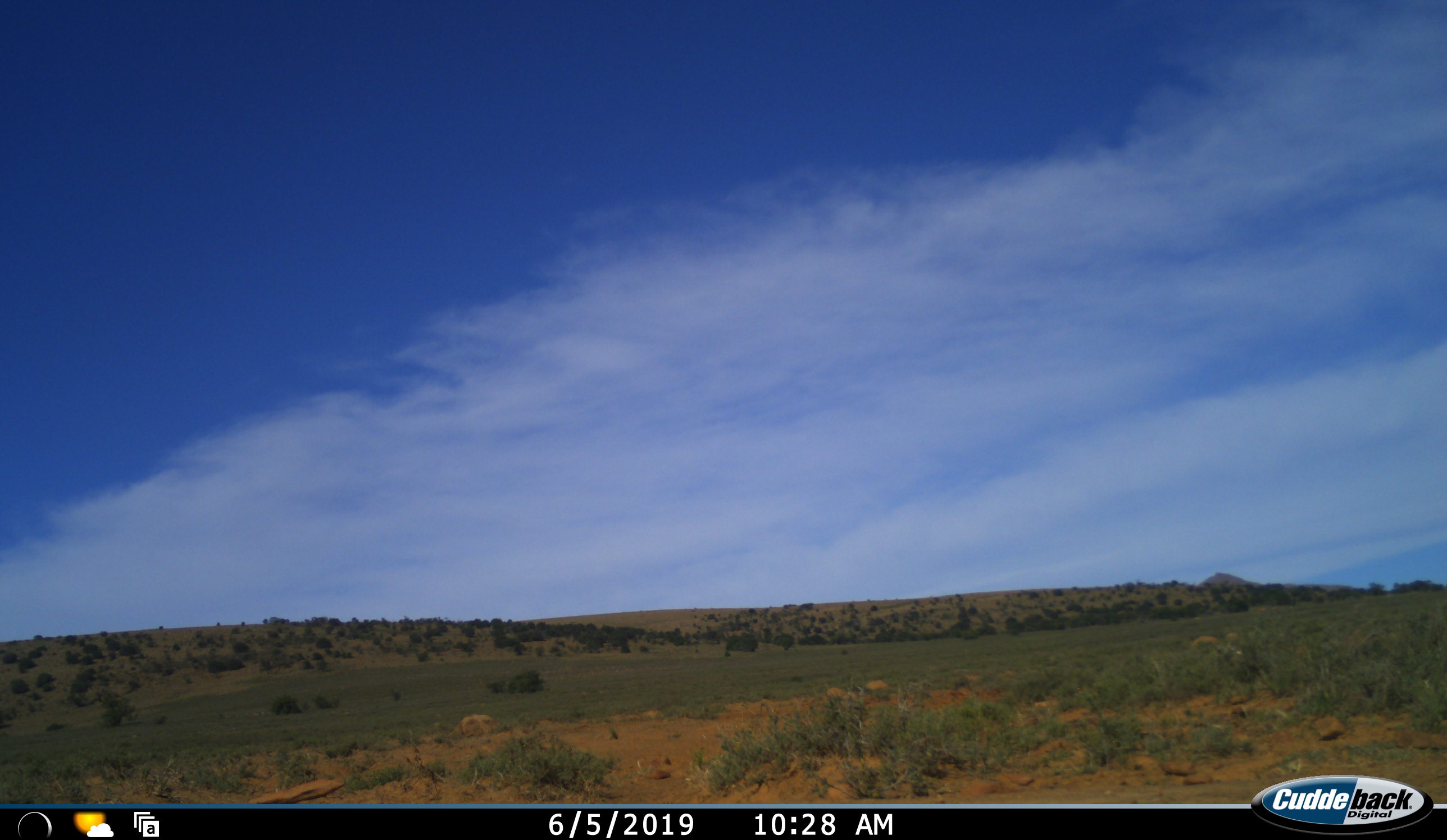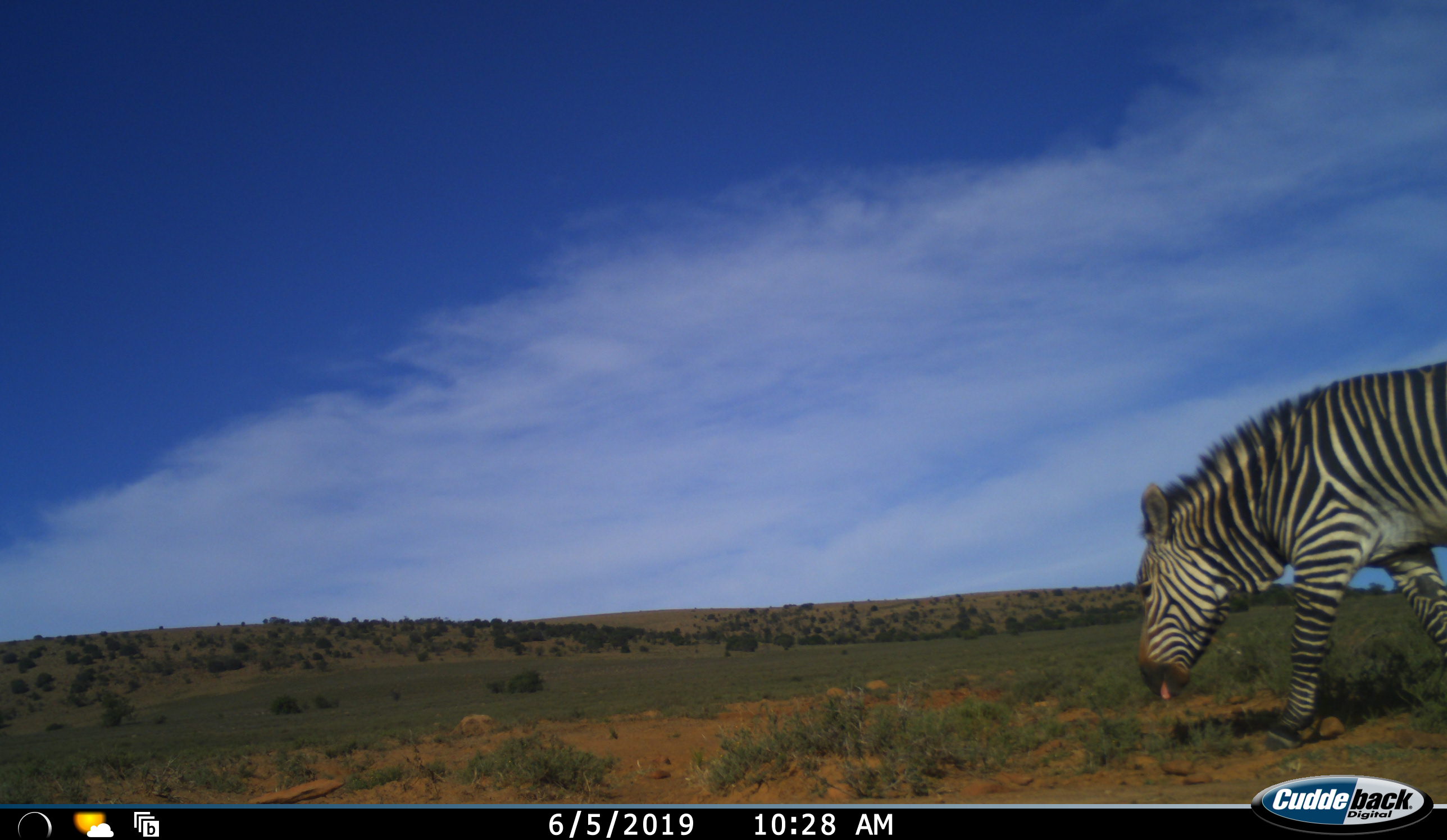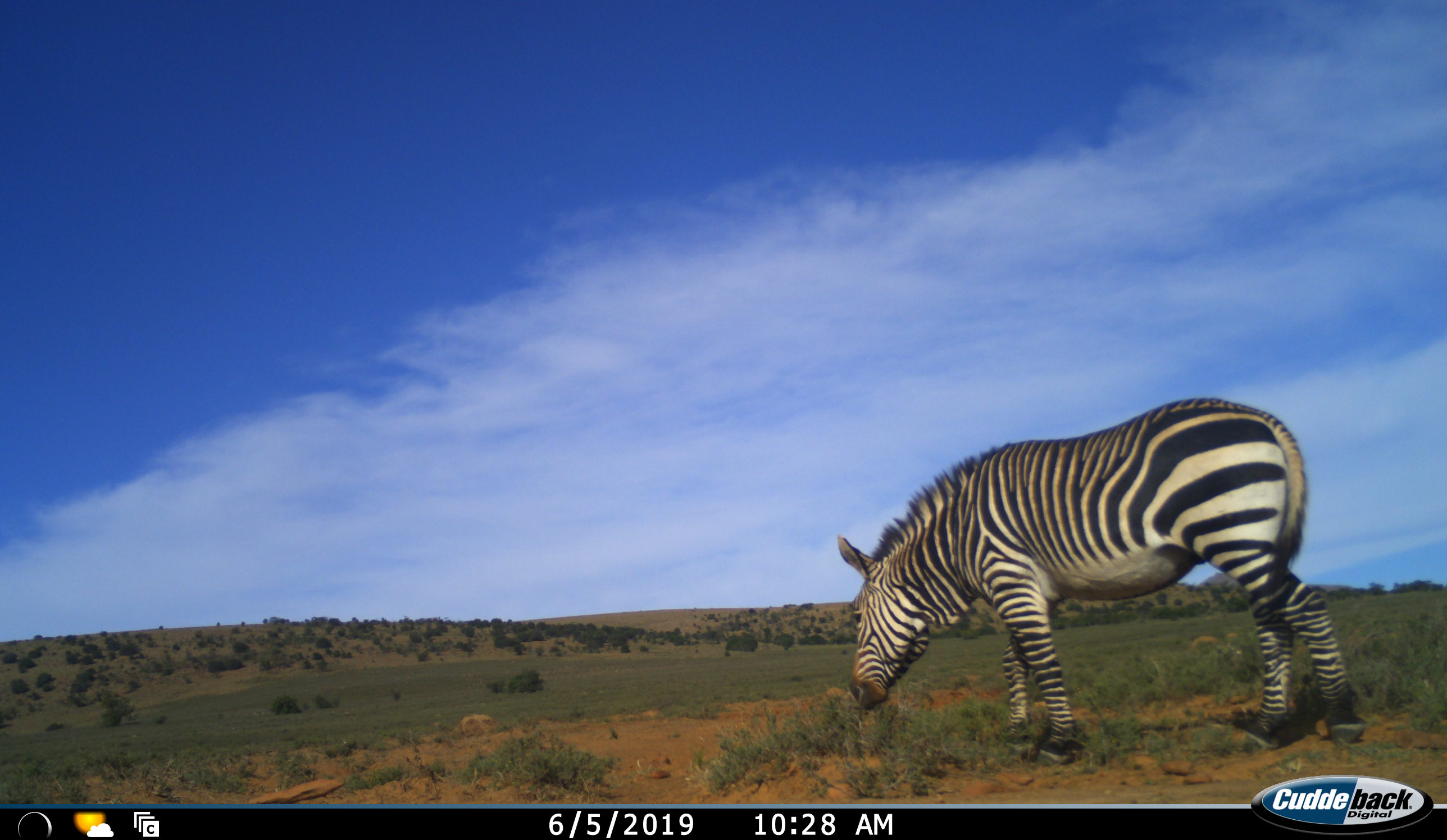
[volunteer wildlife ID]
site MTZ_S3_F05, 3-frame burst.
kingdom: Animalia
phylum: Chordata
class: Mammalia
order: Perissodactyla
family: Equidae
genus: Equus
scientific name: Equus zebra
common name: mountain zebra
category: zebramountain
Zebramountain (mountain zebra) (Equus zebra), count 1. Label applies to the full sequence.